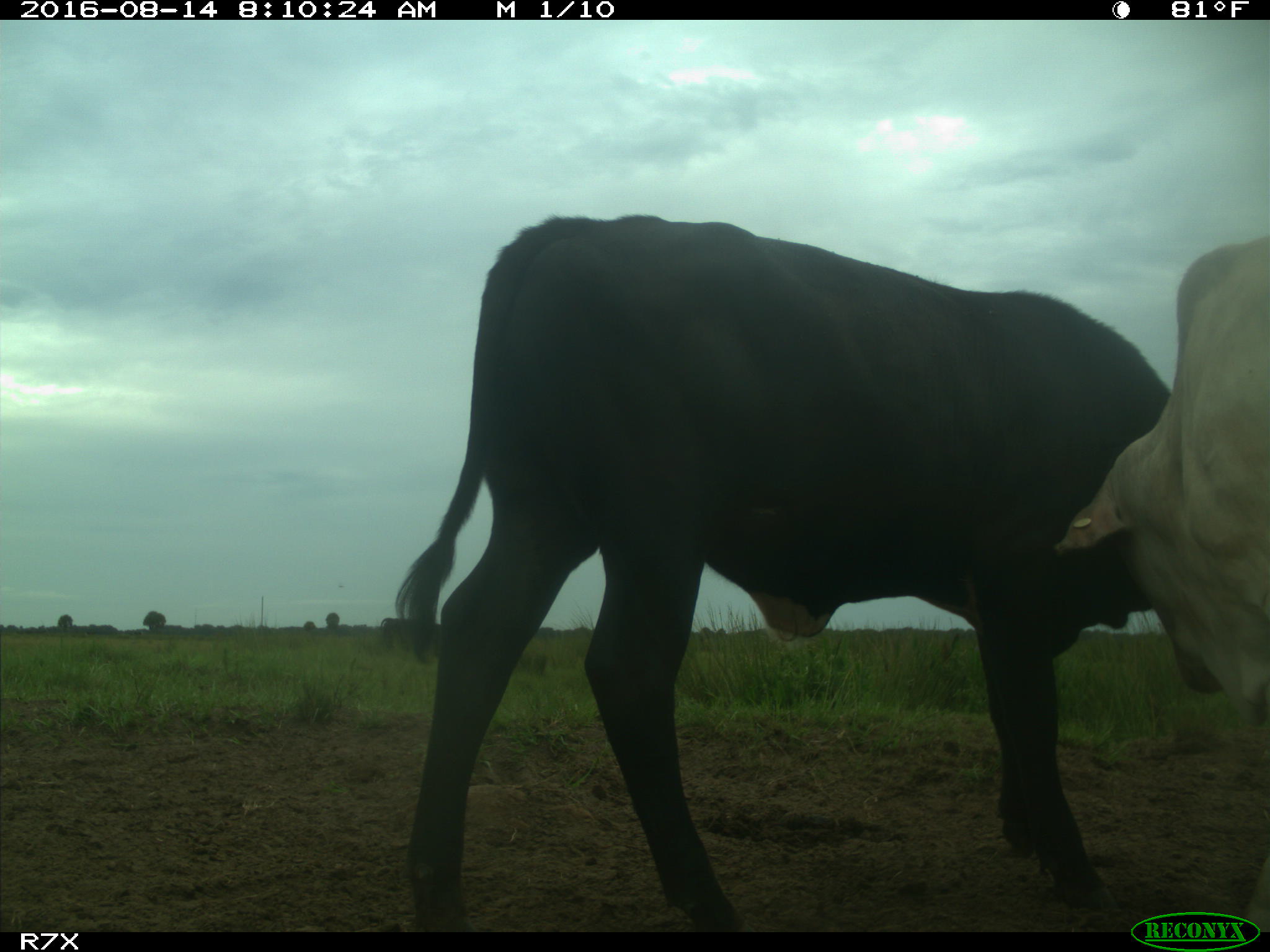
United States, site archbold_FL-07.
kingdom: Animalia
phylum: Chordata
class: Mammalia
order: Artiodactyla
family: Bovidae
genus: Bos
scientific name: Bos taurus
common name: domestic cow